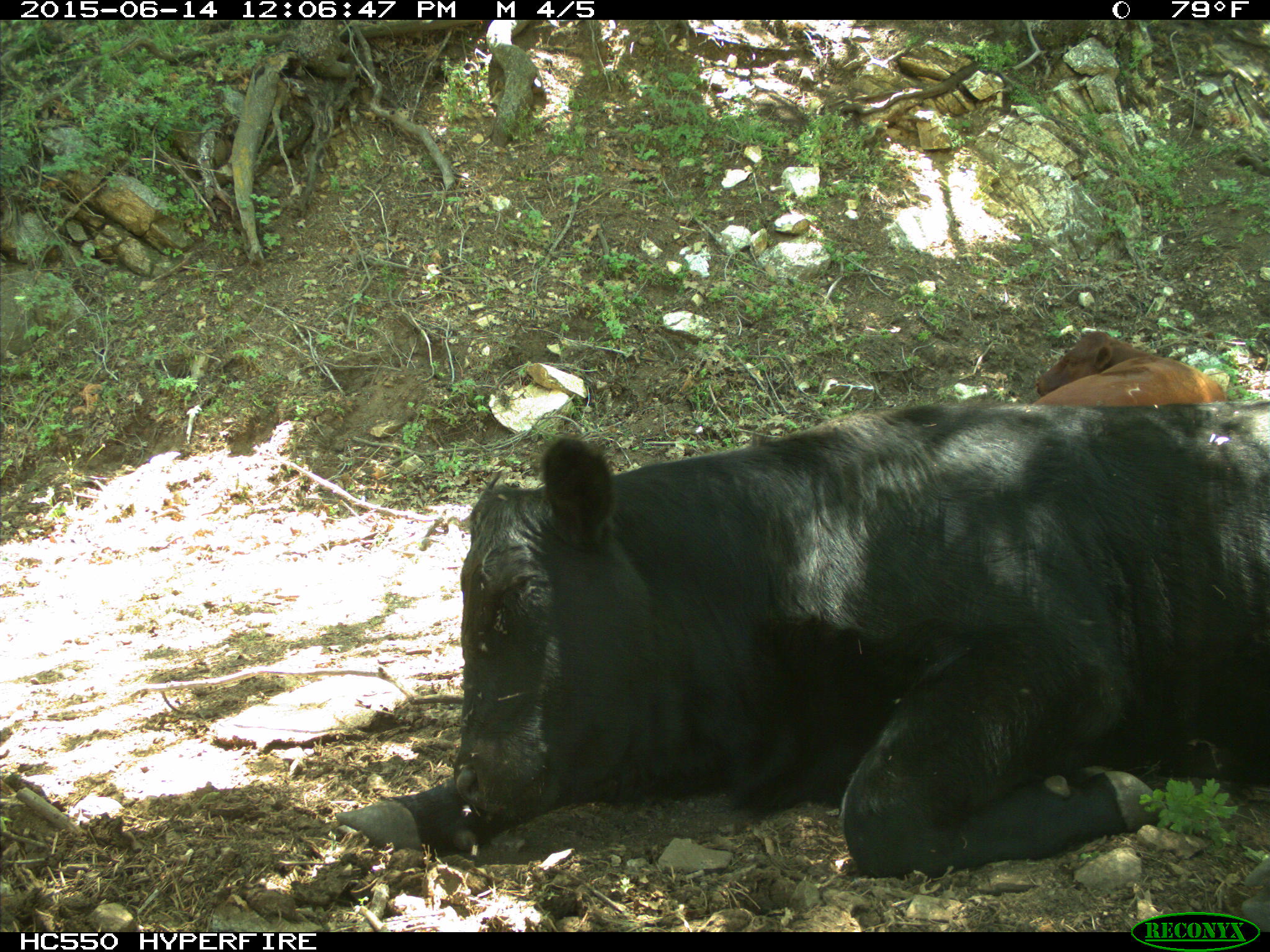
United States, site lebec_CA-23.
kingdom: Animalia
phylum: Chordata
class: Mammalia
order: Artiodactyla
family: Bovidae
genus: Bos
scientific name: Bos taurus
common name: domestic cow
Bos taurus (domestic cow).